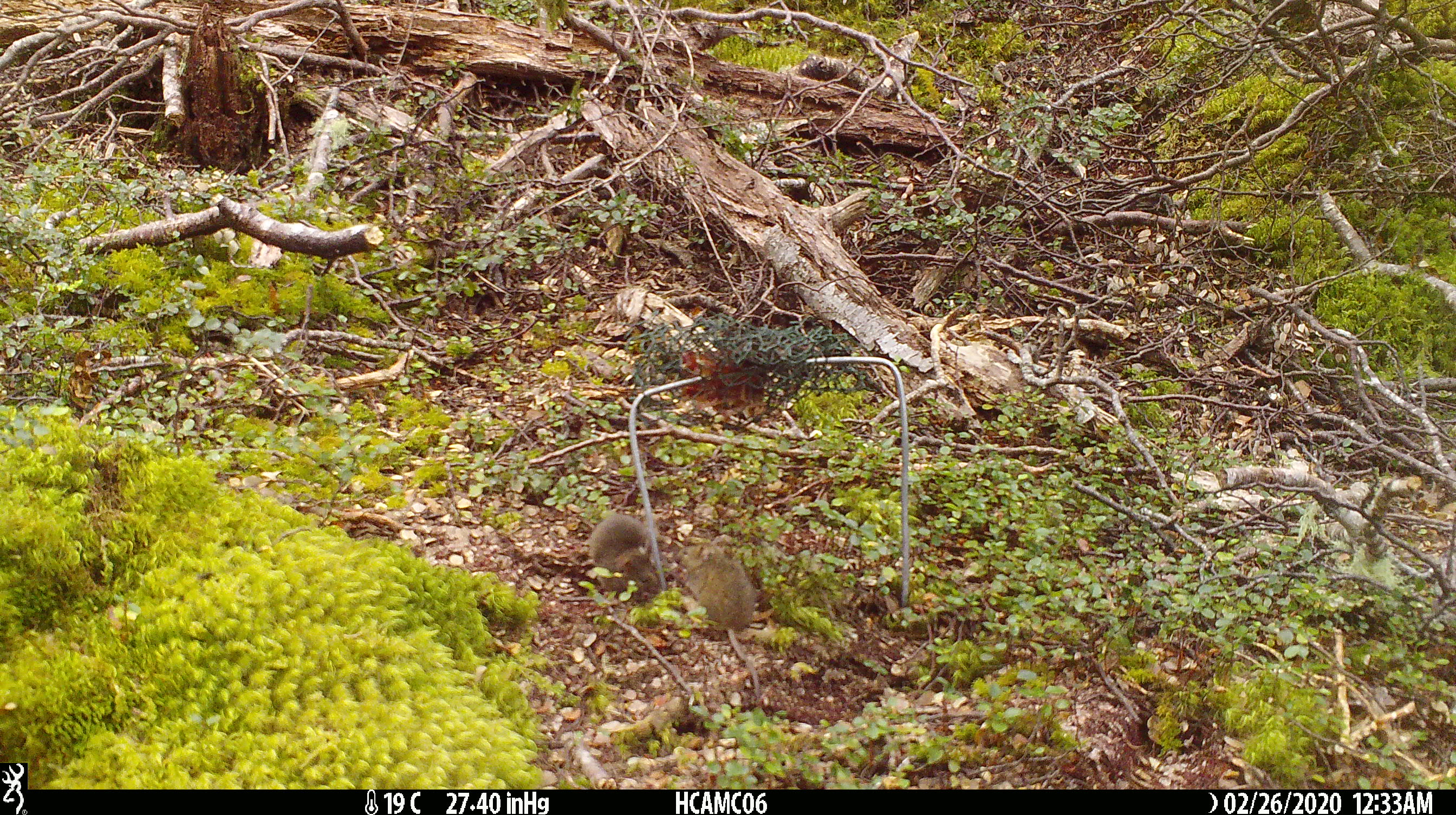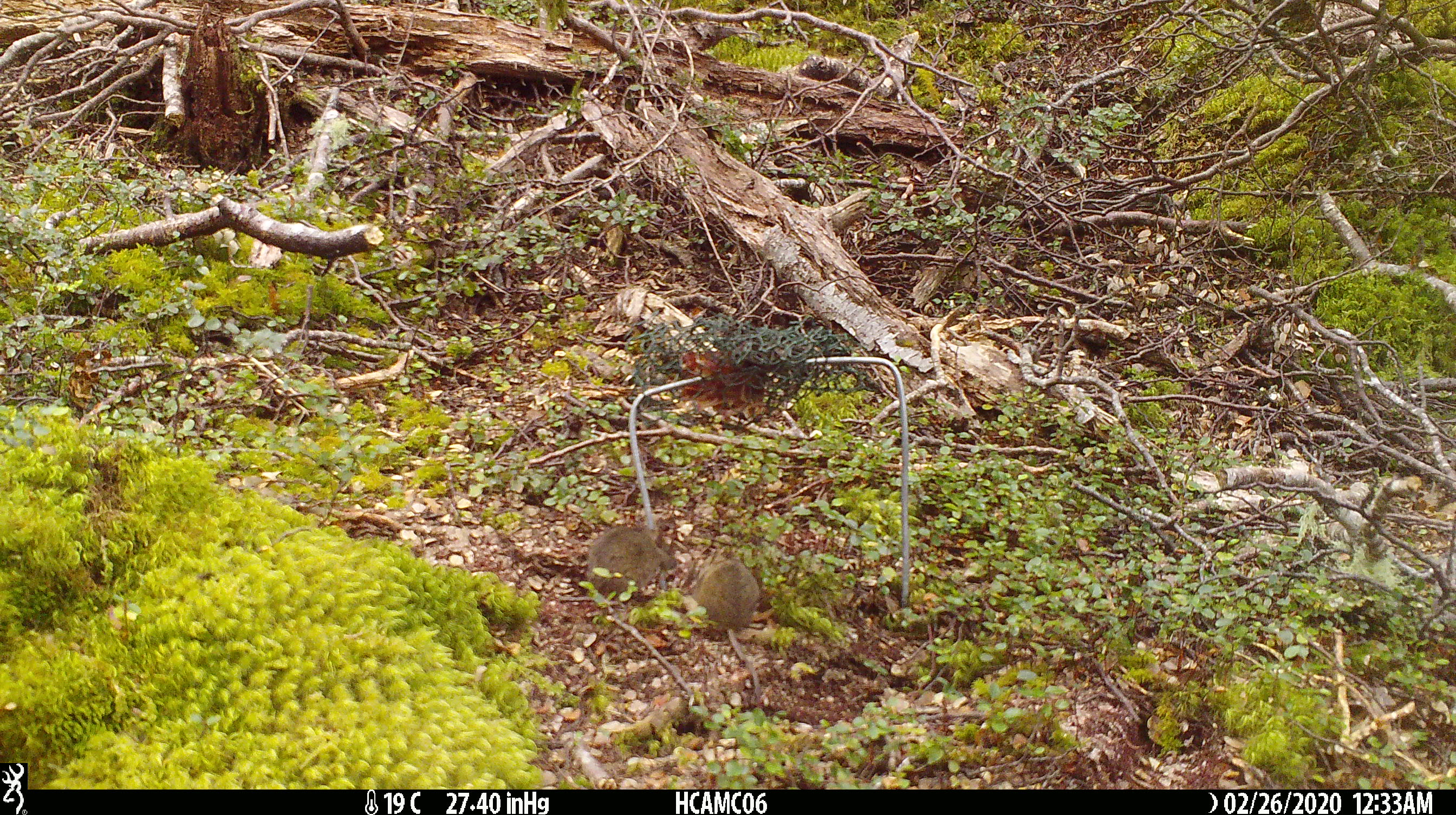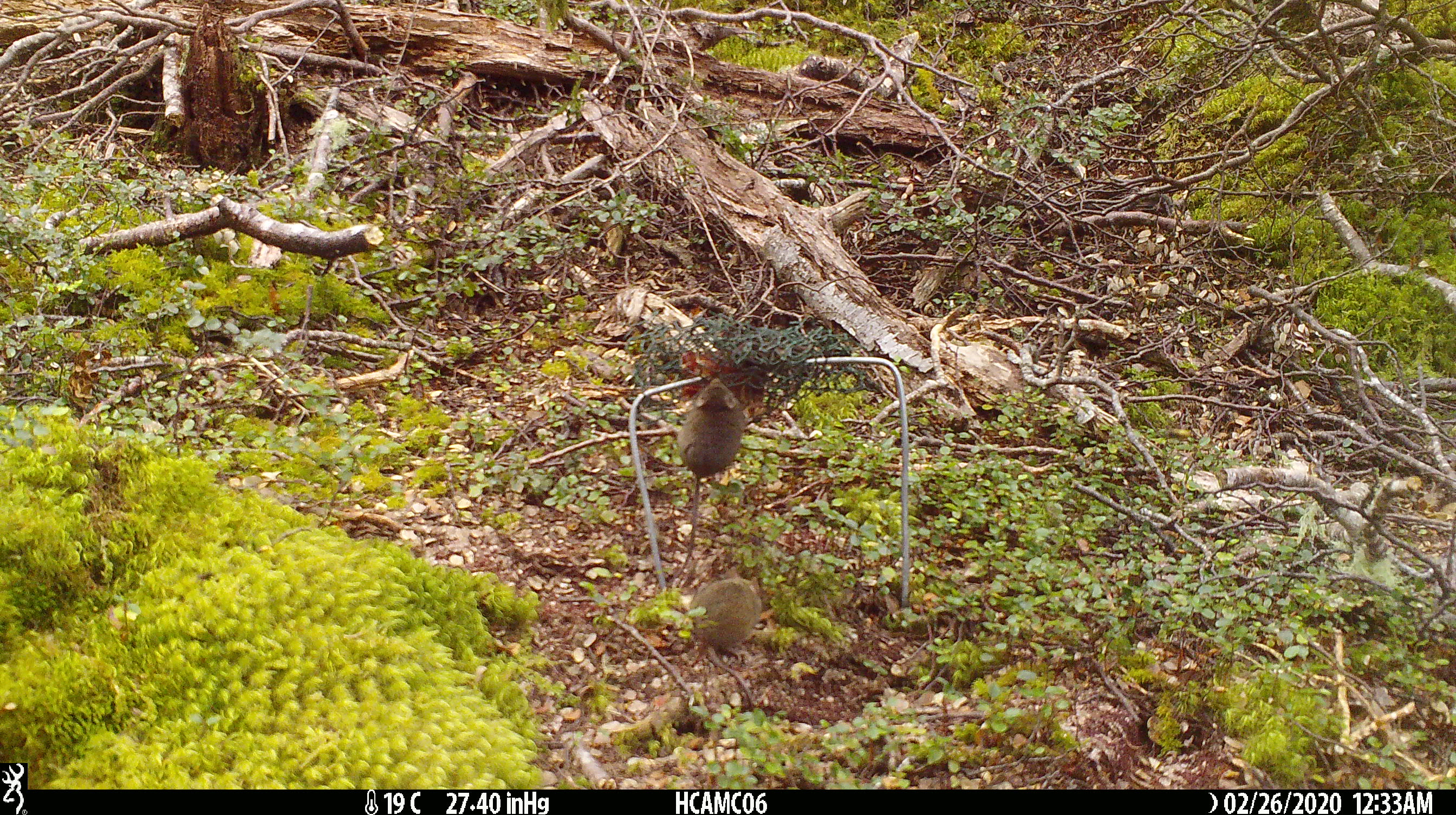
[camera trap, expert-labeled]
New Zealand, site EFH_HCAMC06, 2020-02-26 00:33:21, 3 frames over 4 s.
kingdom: Animalia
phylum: Chordata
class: Mammalia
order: Rodentia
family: Muridae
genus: Mus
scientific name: Mus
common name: mouse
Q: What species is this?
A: Mouse (Mus).